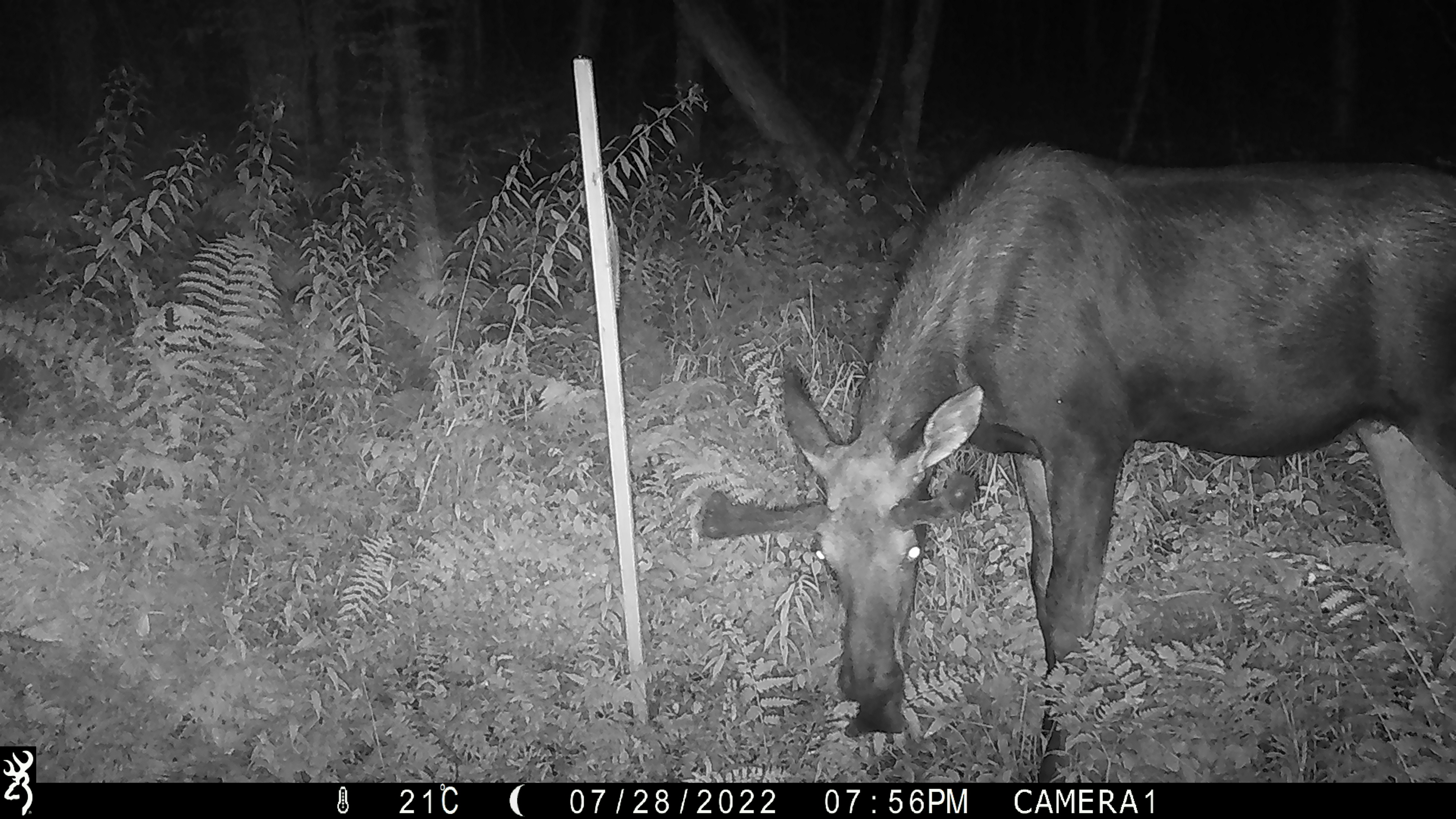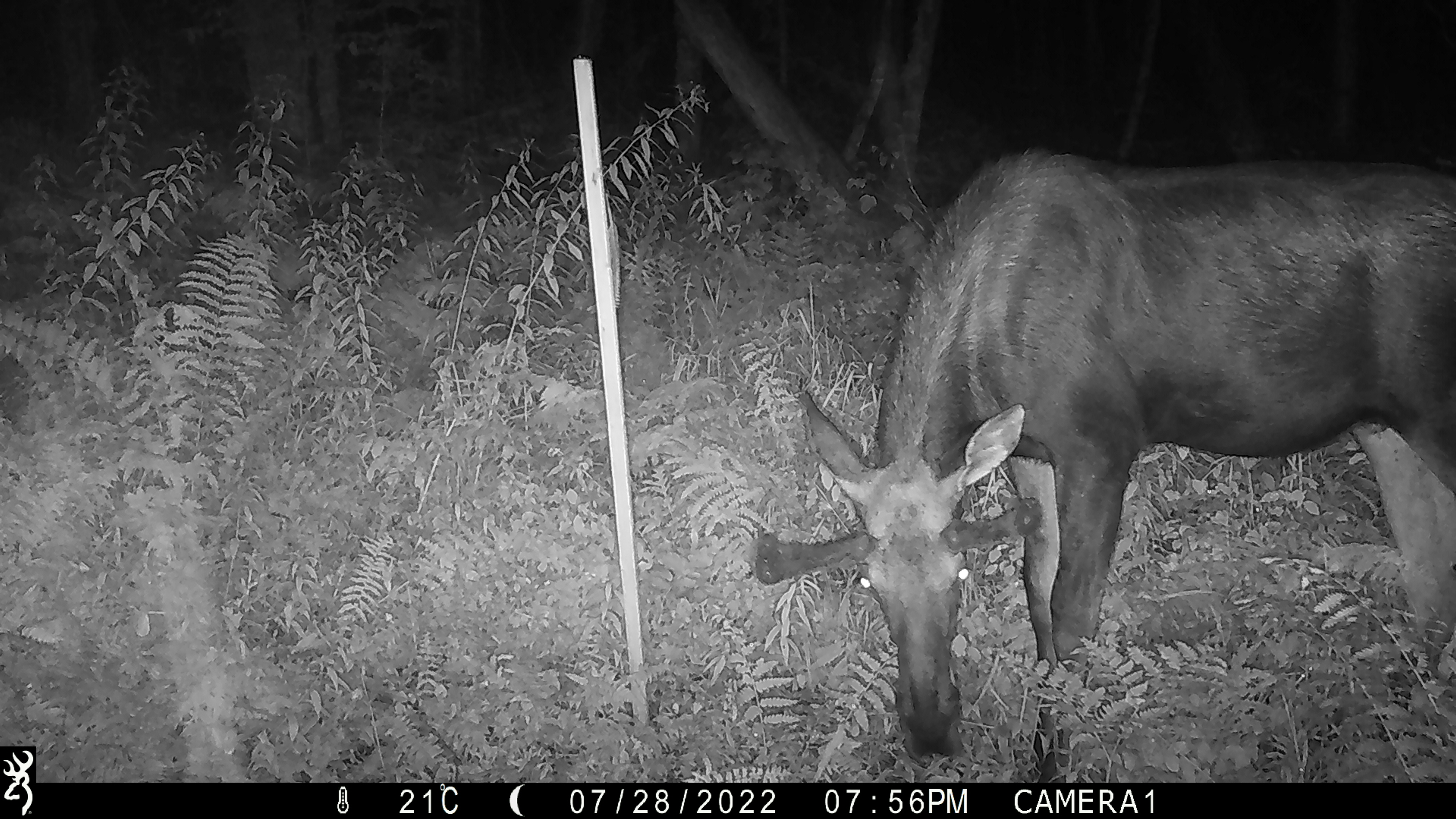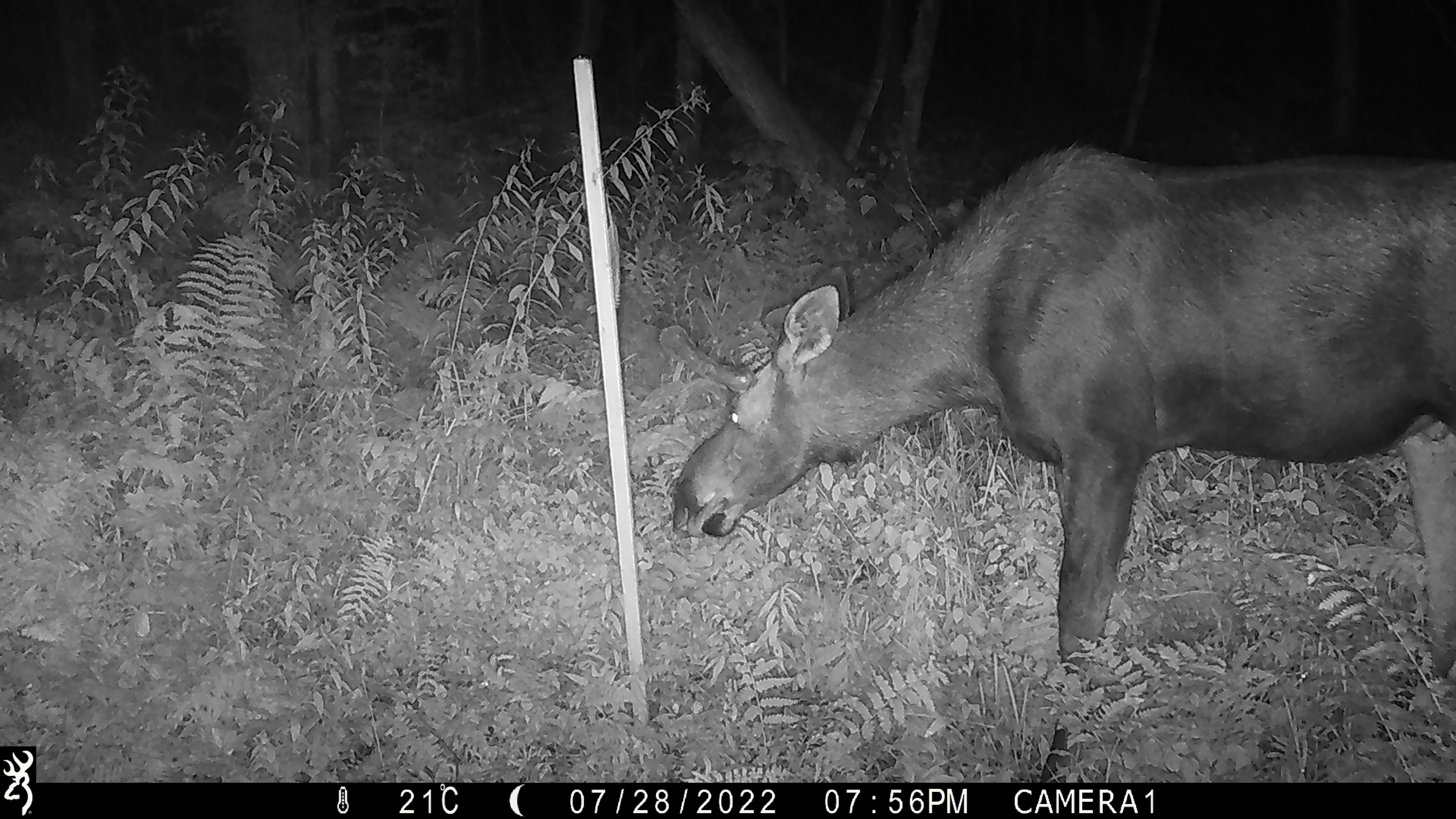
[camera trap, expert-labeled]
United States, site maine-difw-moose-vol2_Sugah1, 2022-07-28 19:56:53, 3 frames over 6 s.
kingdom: Animalia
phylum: Chordata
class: Mammalia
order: Artiodactyla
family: Cervidae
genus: Alces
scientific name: Alces alces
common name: moose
Moose (Alces alces).